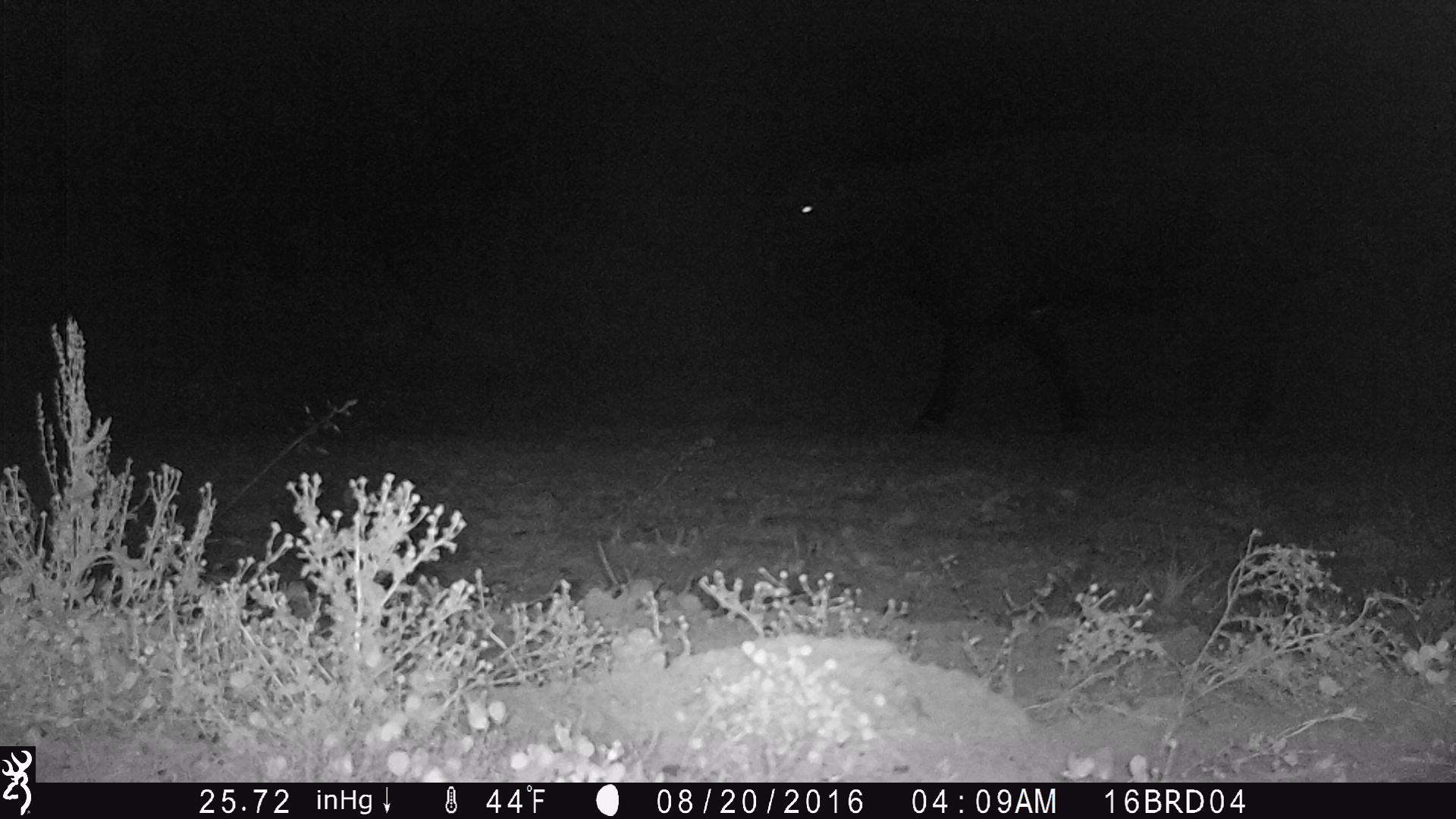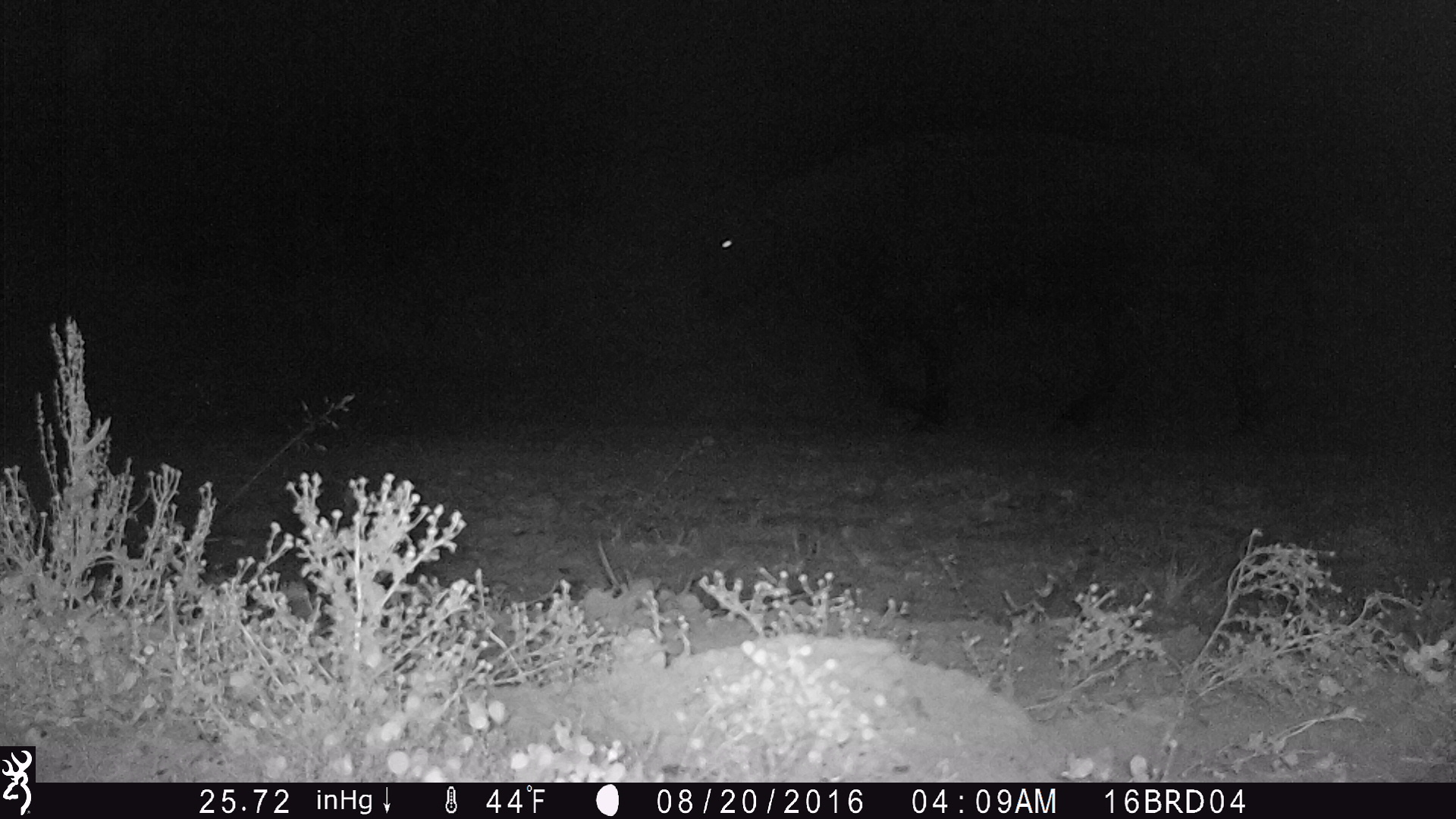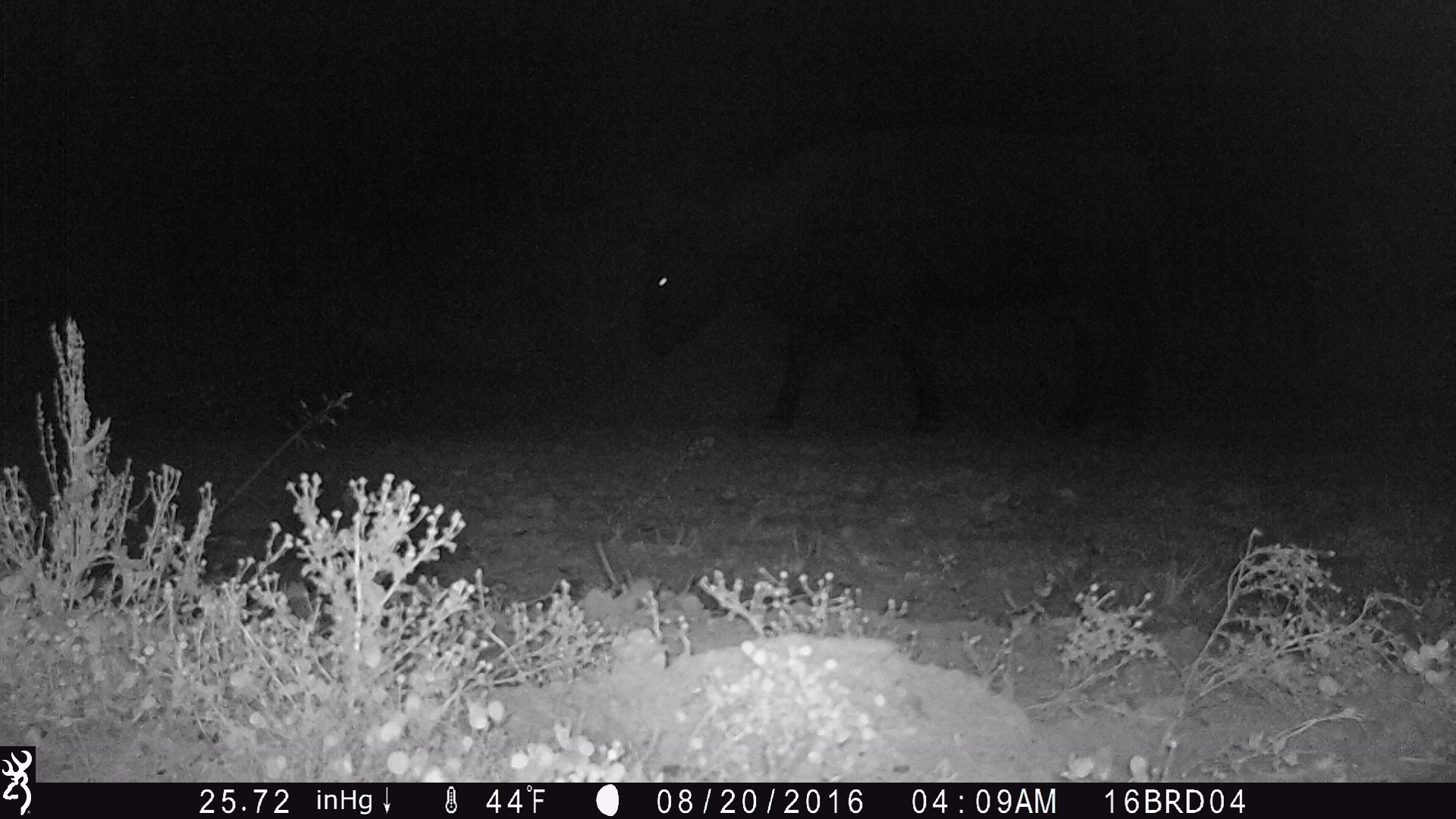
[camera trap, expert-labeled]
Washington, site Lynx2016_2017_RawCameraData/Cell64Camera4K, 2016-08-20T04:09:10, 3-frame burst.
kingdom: Animalia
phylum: Chordata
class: Mammalia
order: Artiodactyla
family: Bovidae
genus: Bos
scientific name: Bos taurus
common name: domestic cattle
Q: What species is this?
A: Domestic cattle (Bos taurus).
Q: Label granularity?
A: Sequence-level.